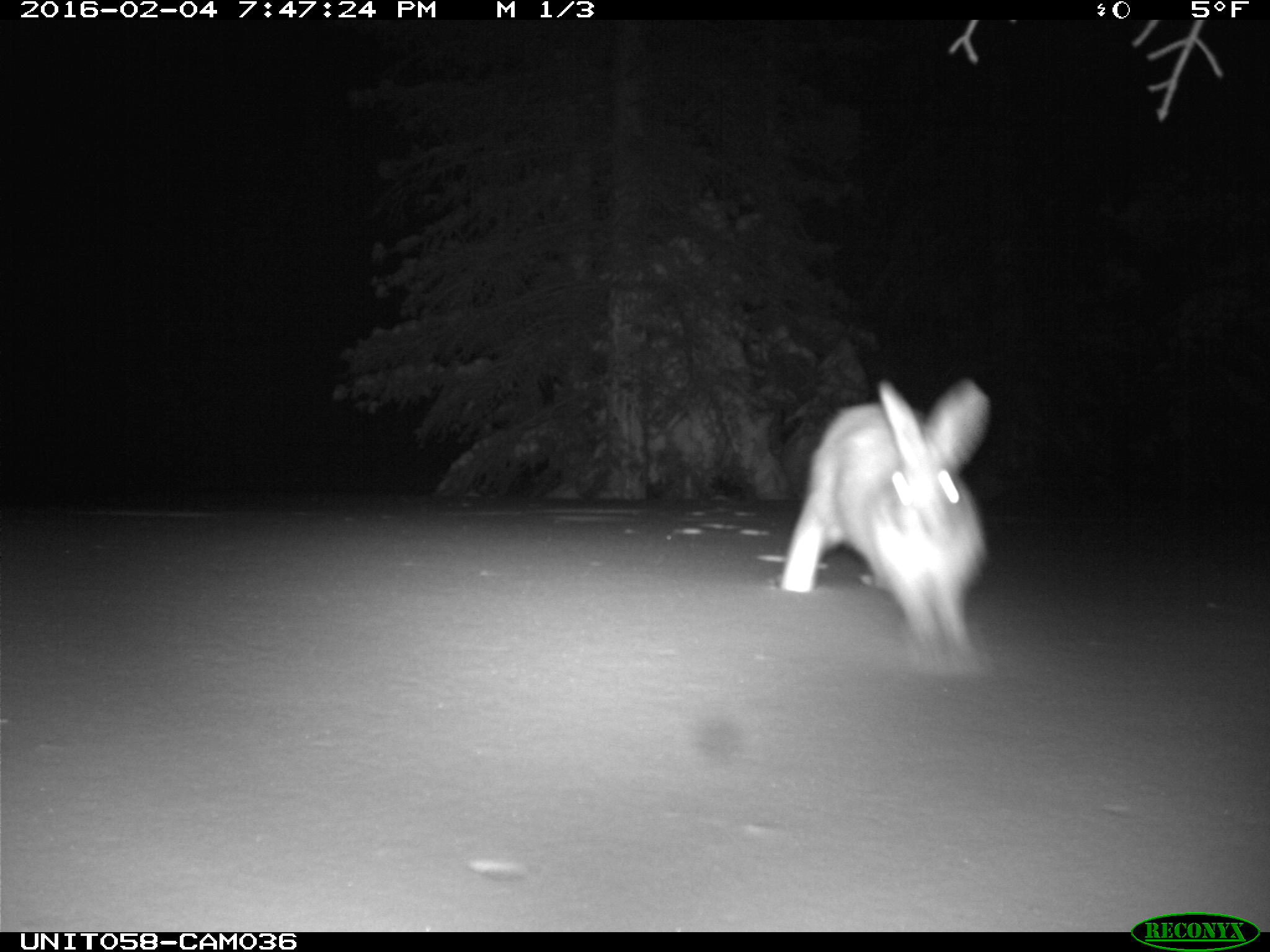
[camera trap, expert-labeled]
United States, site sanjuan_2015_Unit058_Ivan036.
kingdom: Animalia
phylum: Chordata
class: Mammalia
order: Lagomorpha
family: Leporidae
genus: Lepus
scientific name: Lepus americanus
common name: snowshoe hare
Lepus americanus (snowshoe hare).